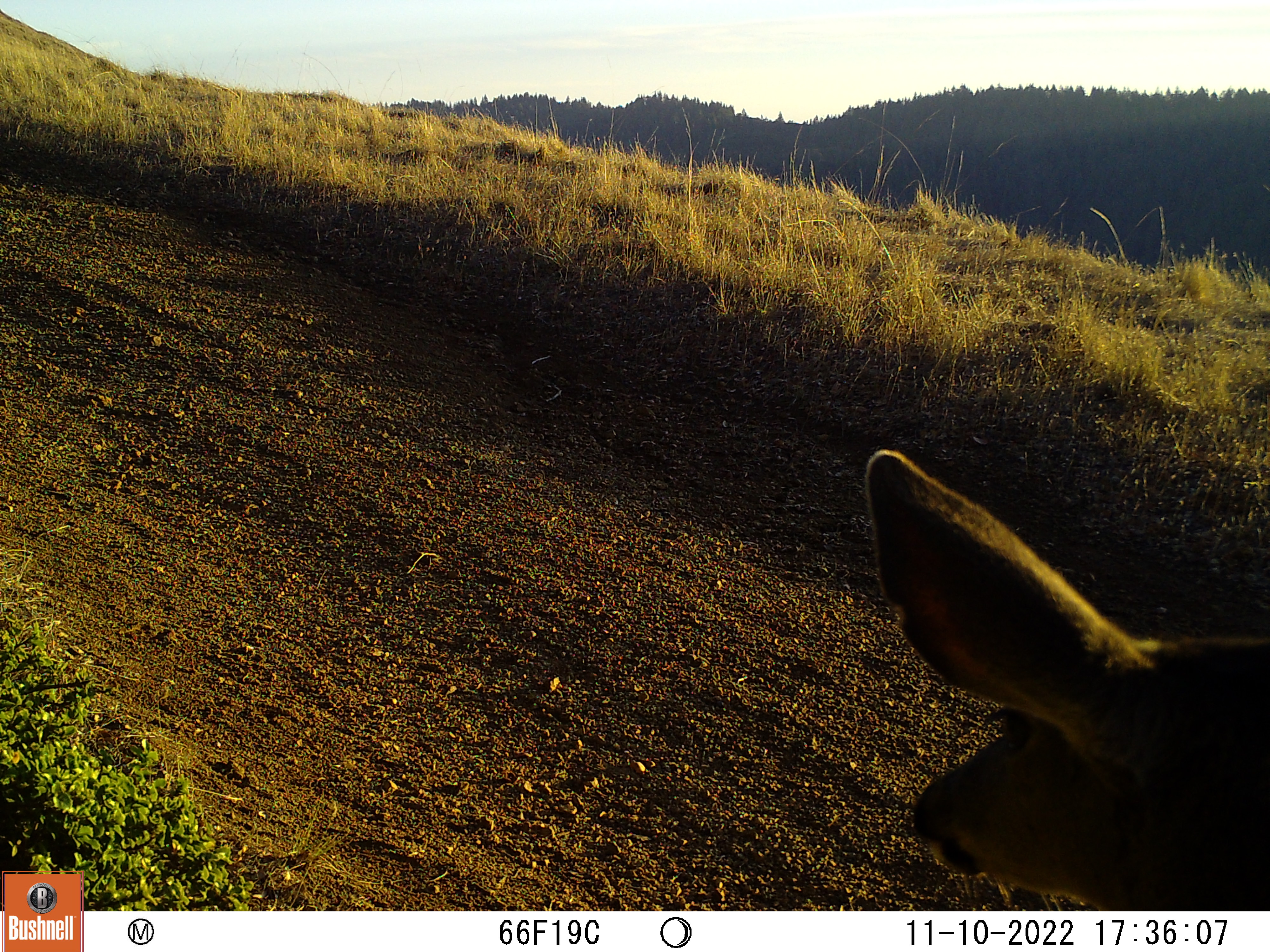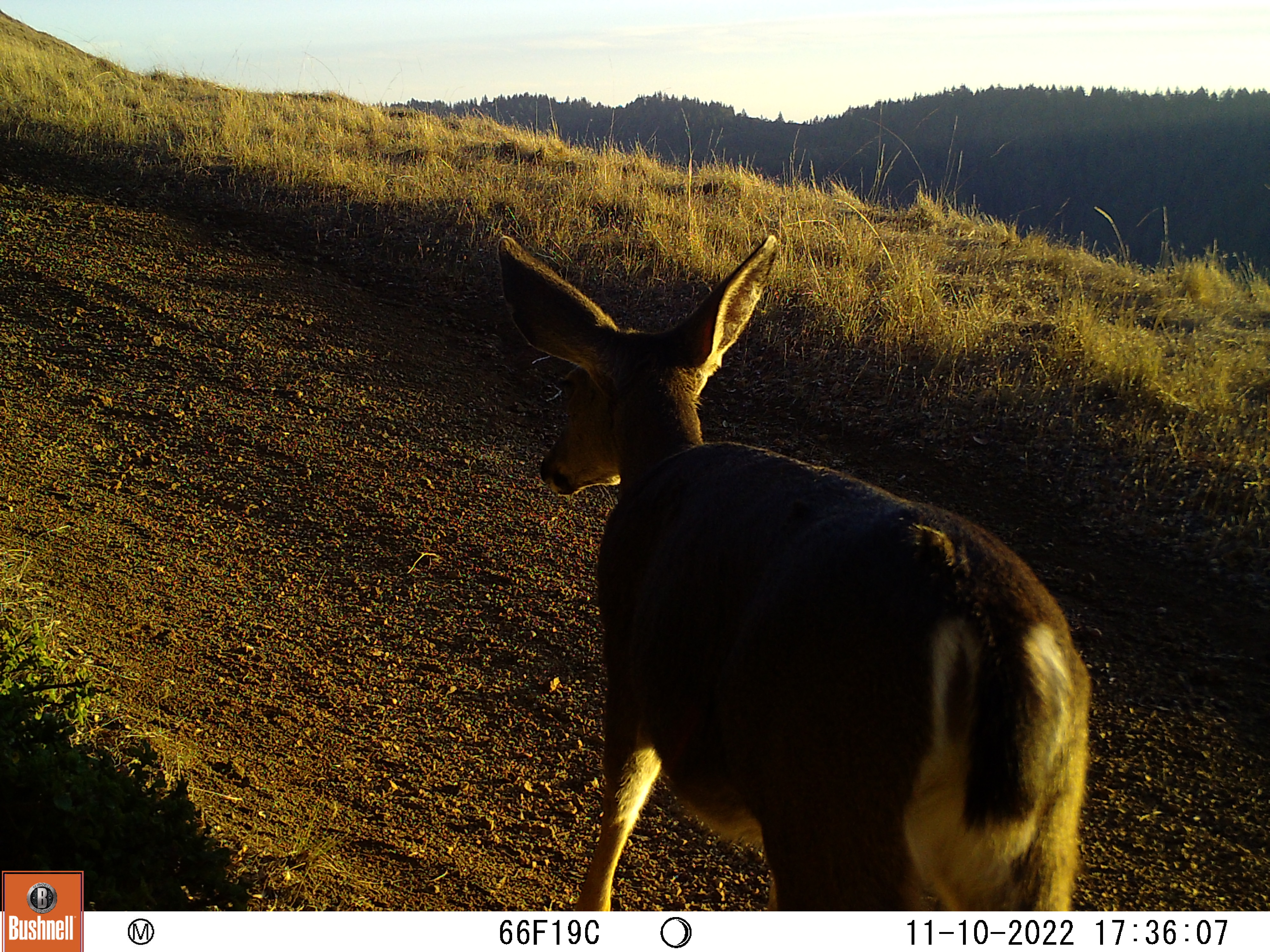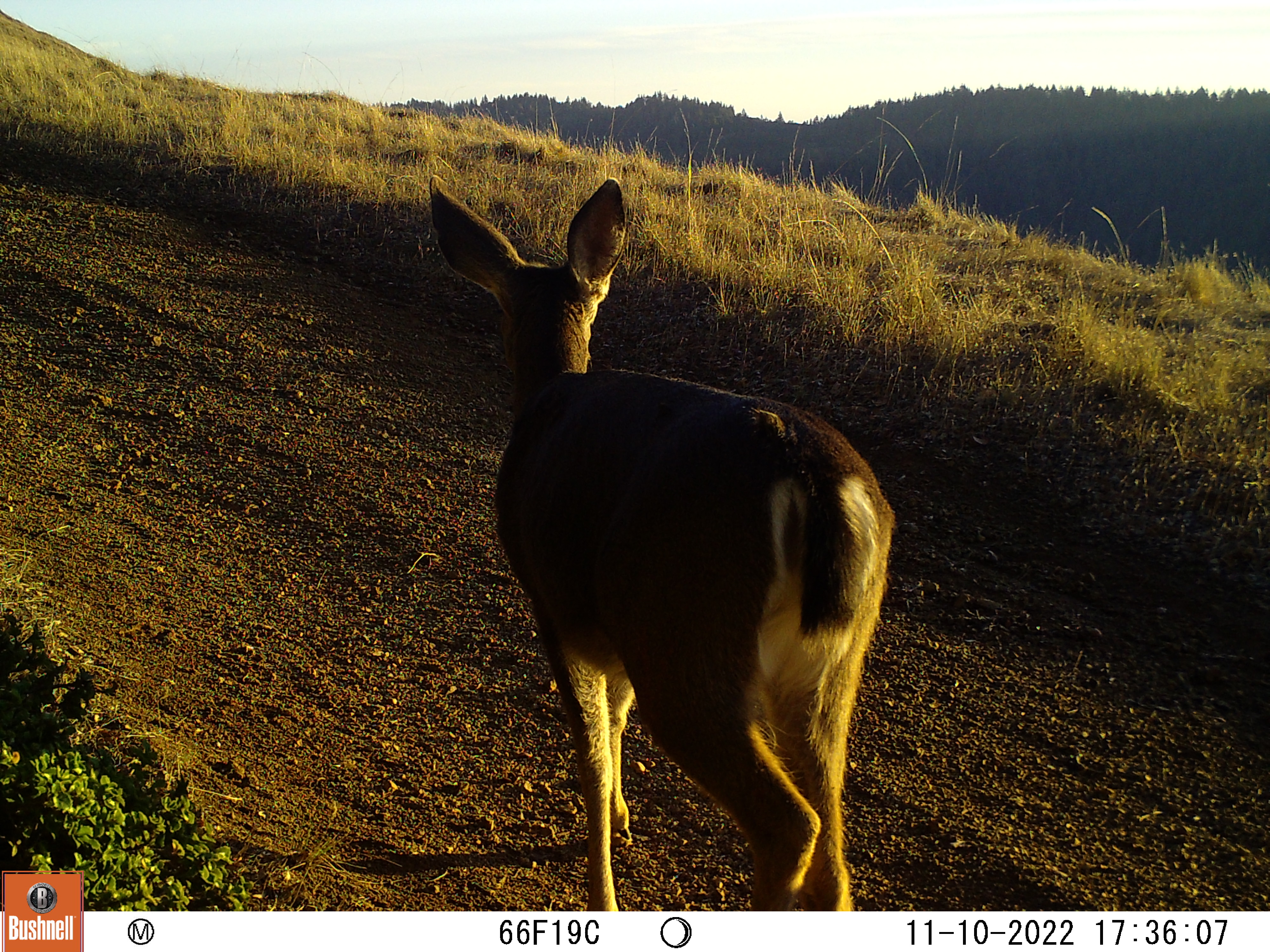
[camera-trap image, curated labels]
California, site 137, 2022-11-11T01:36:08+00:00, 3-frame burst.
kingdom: Animalia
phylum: Chordata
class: Mammalia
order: Artiodactyla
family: Cervidae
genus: Odocoileus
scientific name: Odocoileus hemionus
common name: mule deer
Mule deer (Odocoileus hemionus).